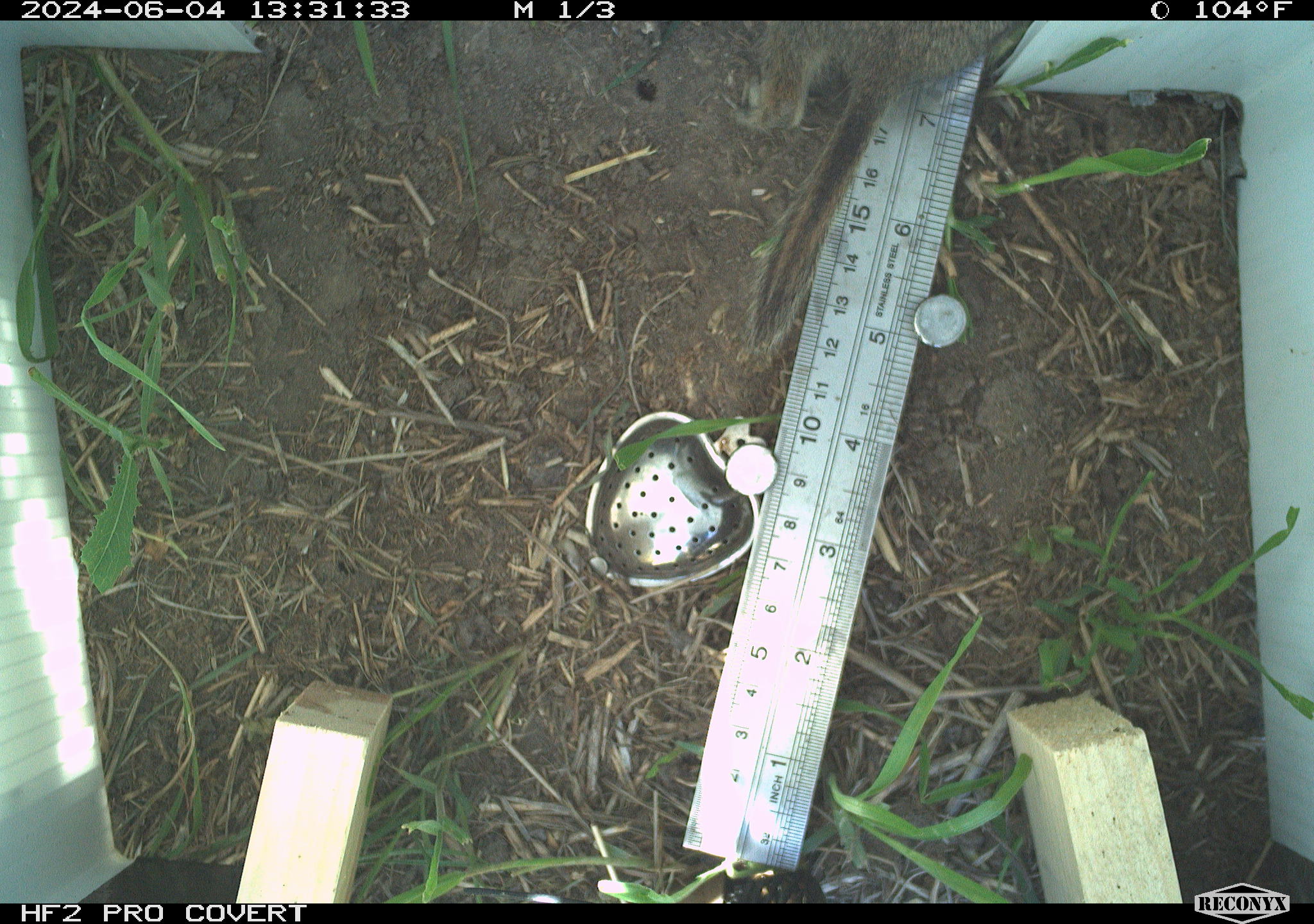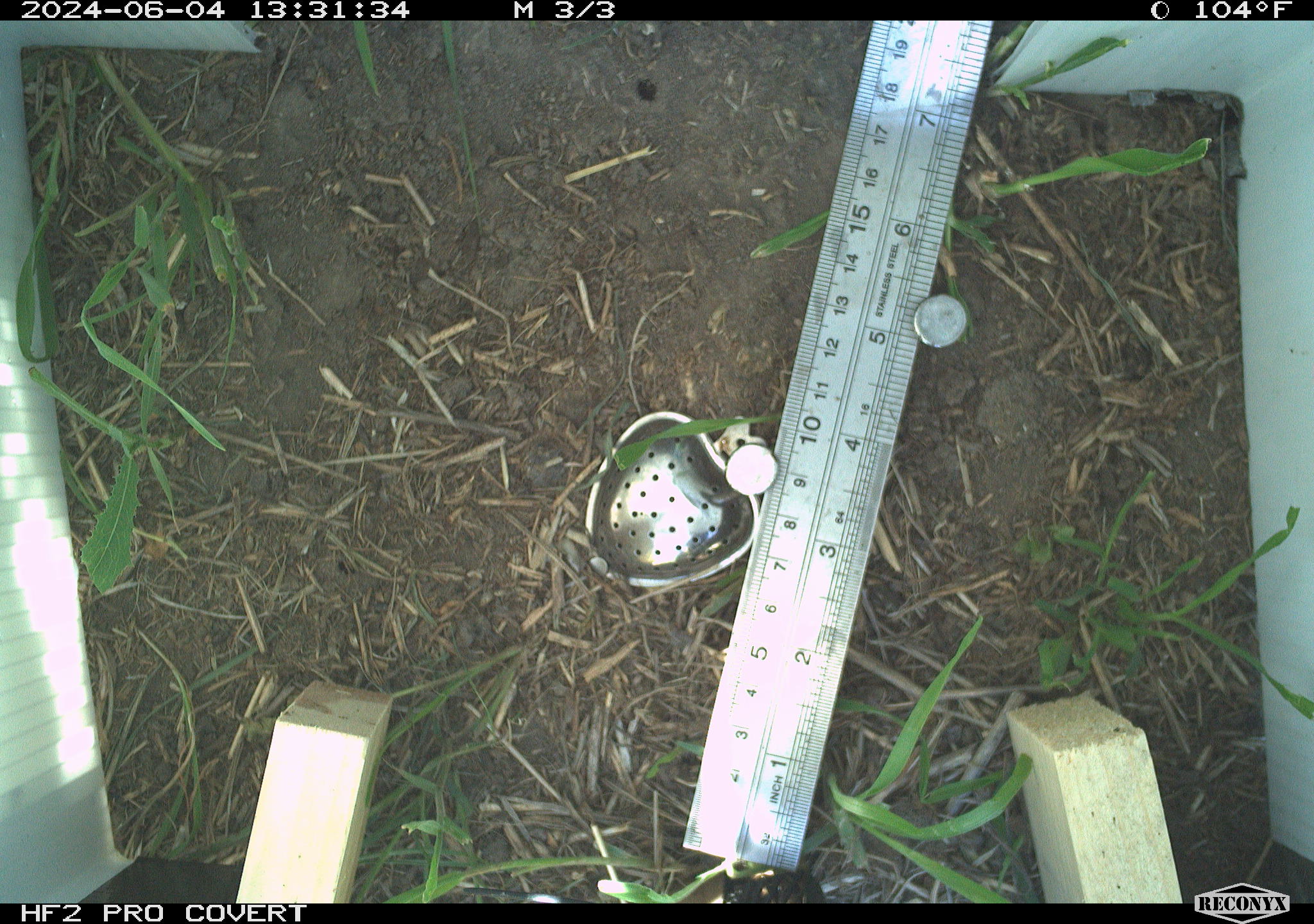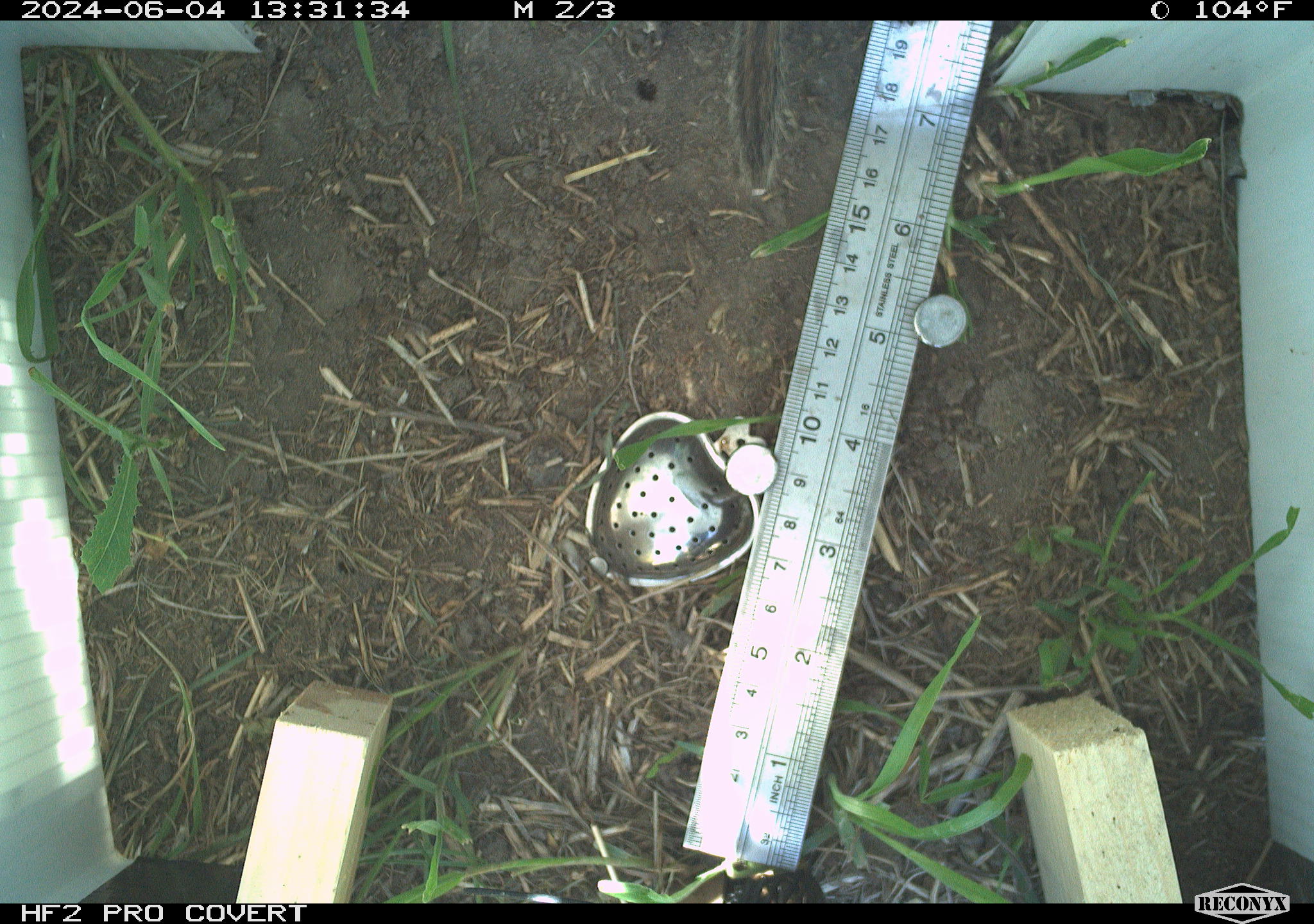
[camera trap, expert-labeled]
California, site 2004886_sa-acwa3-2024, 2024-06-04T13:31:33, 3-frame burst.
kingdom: Animalia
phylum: Chordata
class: Mammalia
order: Rodentia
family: Sciuridae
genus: Urocitellus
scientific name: Urocitellus beldingi beldingi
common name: belding's ground squirrel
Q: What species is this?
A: Belding's ground squirrel (Urocitellus beldingi beldingi).